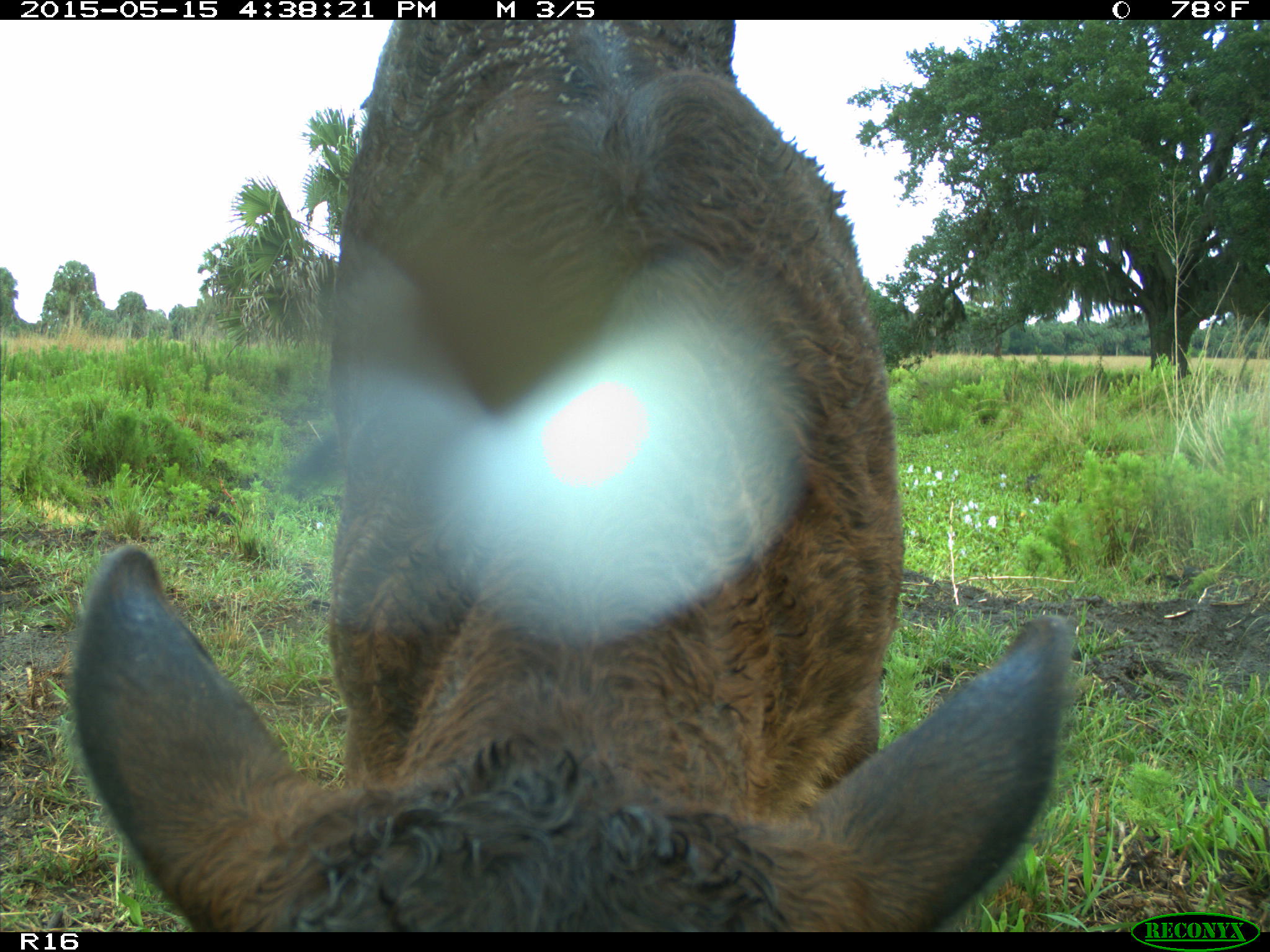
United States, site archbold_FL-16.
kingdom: Animalia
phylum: Chordata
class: Mammalia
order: Artiodactyla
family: Bovidae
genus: Bos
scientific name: Bos taurus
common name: domestic cow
Bos taurus (domestic cow).